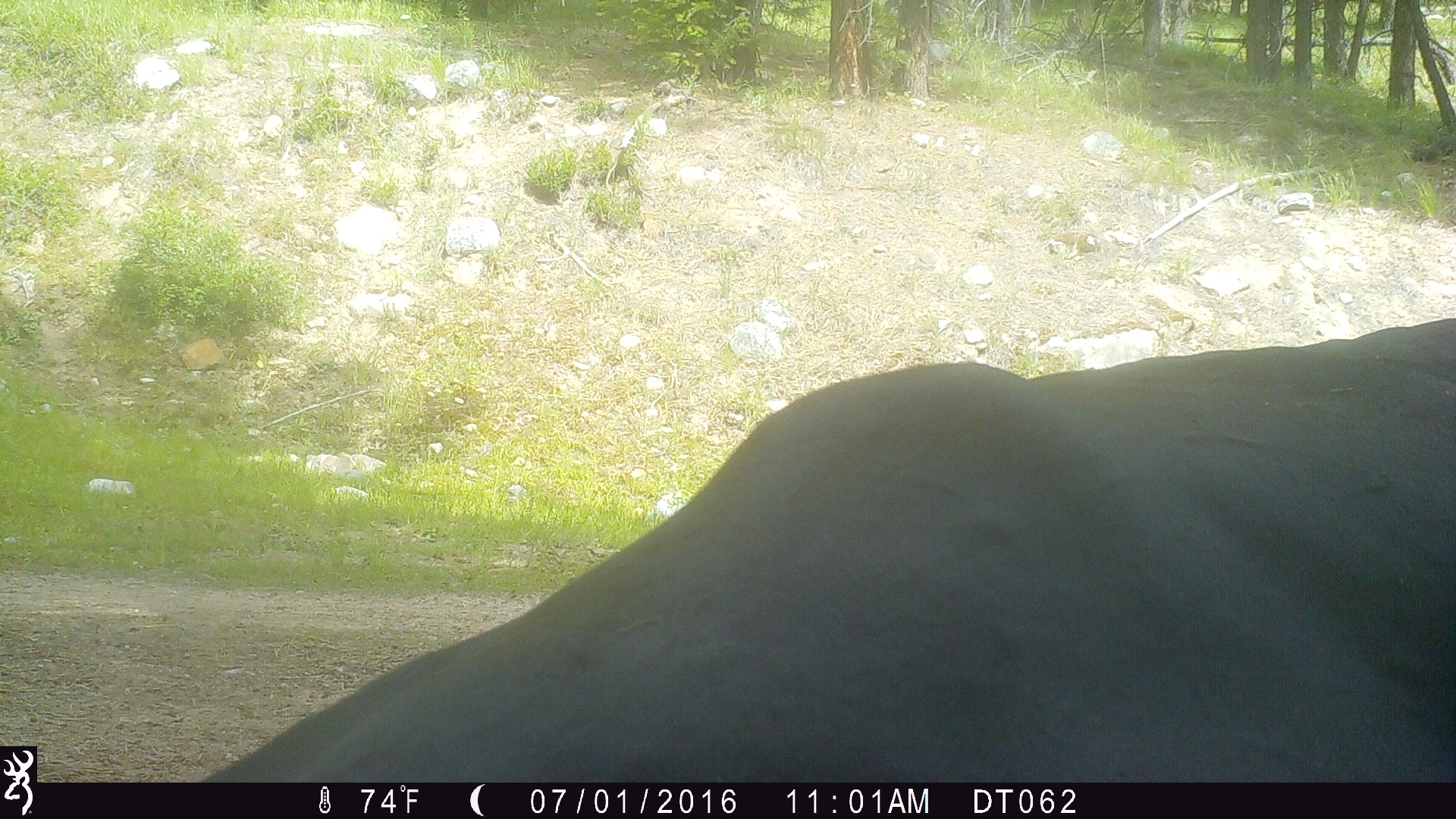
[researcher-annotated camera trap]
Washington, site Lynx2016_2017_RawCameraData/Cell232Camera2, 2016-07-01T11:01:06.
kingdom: Animalia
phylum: Chordata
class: Mammalia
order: Artiodactyla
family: Bovidae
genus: Bos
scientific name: Bos taurus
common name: domestic cattle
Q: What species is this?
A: Domestic cattle (Bos taurus).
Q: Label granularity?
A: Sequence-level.